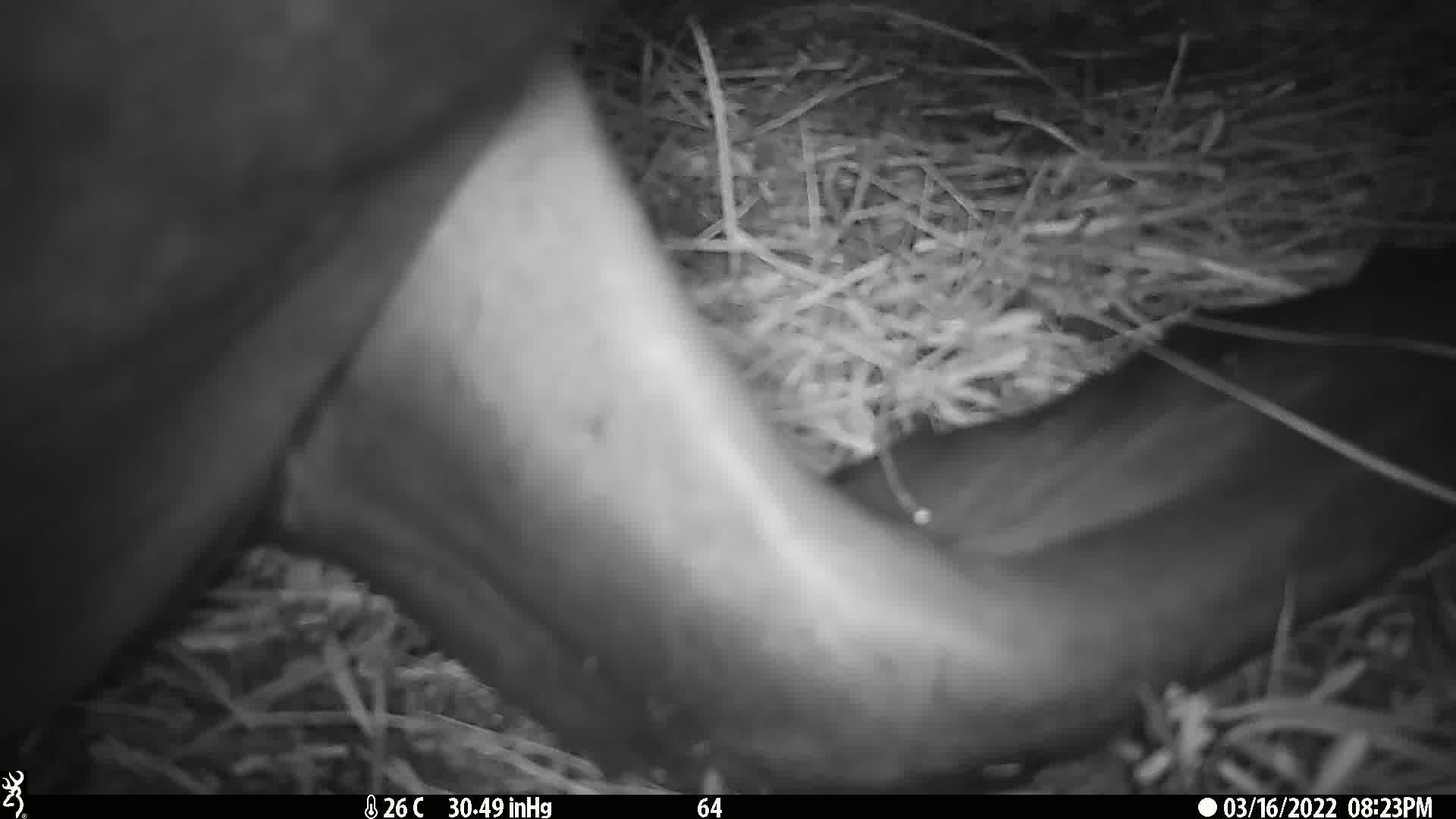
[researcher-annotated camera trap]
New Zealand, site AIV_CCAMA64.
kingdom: Animalia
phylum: Chordata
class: Mammalia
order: Carnivora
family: Otariidae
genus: Phocarctos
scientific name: Phocarctos hookeri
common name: new zealand sea lion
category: sealion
Sealion (new zealand sea lion) (Phocarctos hookeri).